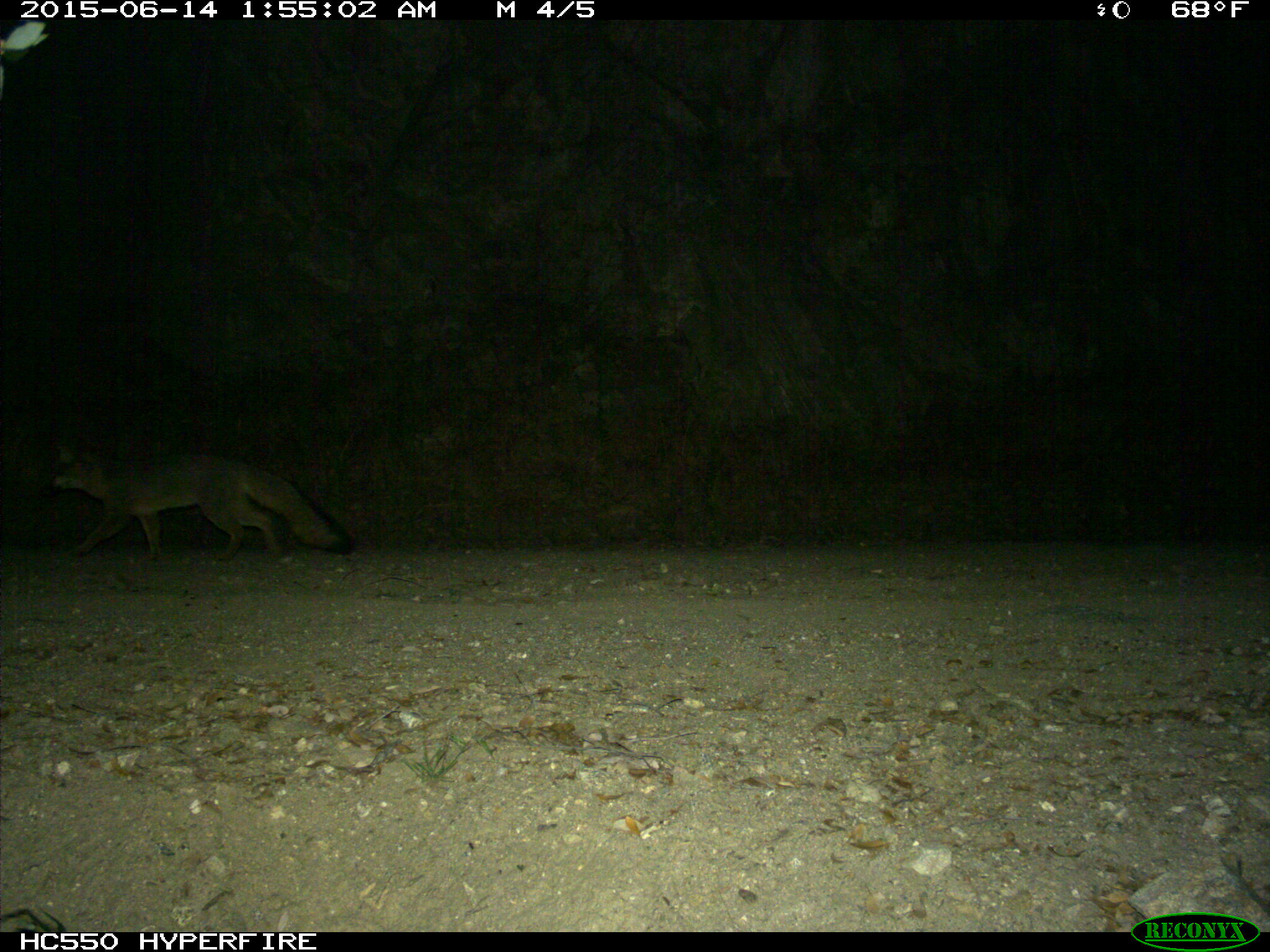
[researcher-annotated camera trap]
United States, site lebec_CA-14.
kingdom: Animalia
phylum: Chordata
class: Mammalia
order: Carnivora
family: Canidae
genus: Urocyon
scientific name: Urocyon cinereoargenteus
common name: gray fox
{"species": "Urocyon cinereoargenteus (gray fox)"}